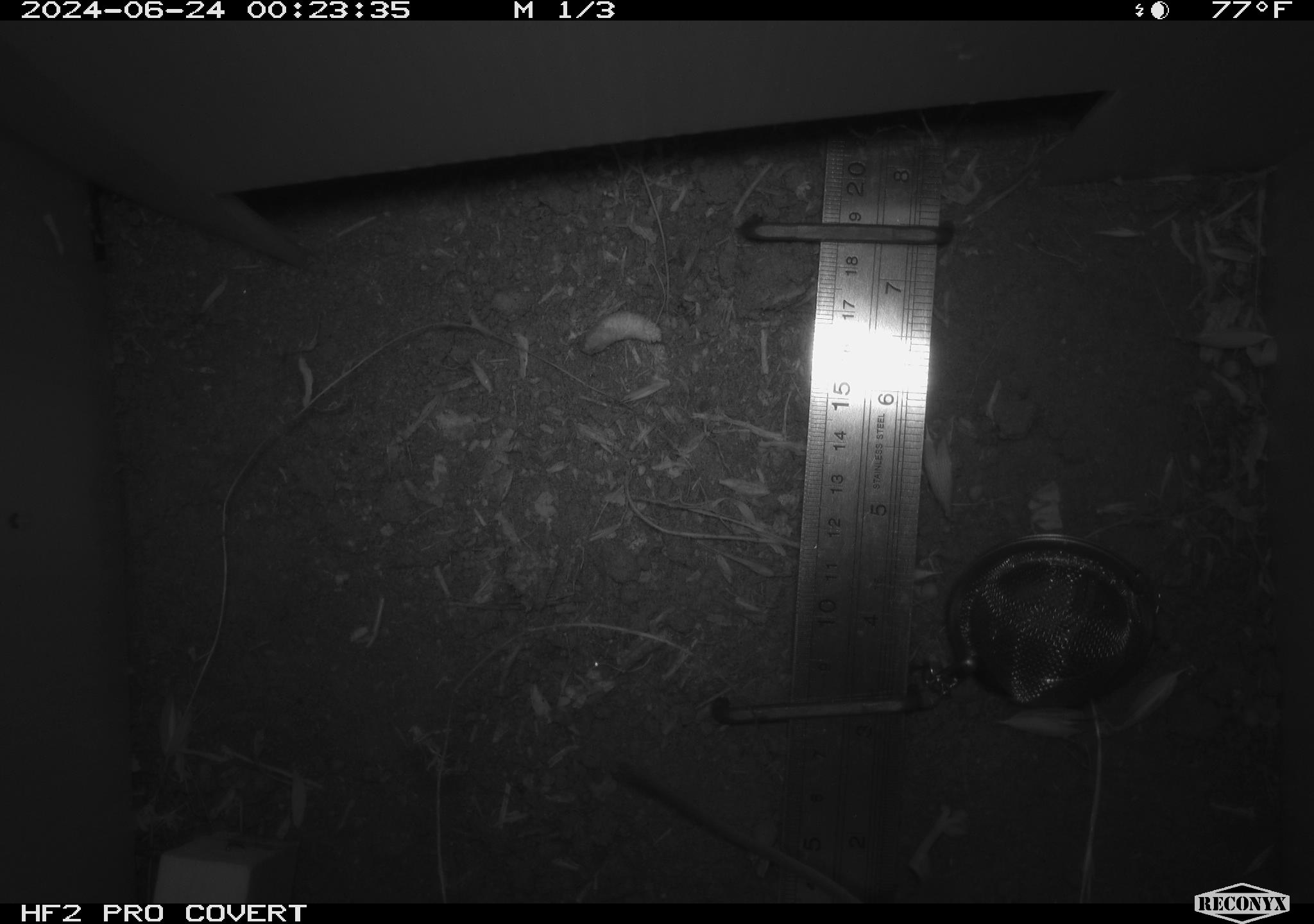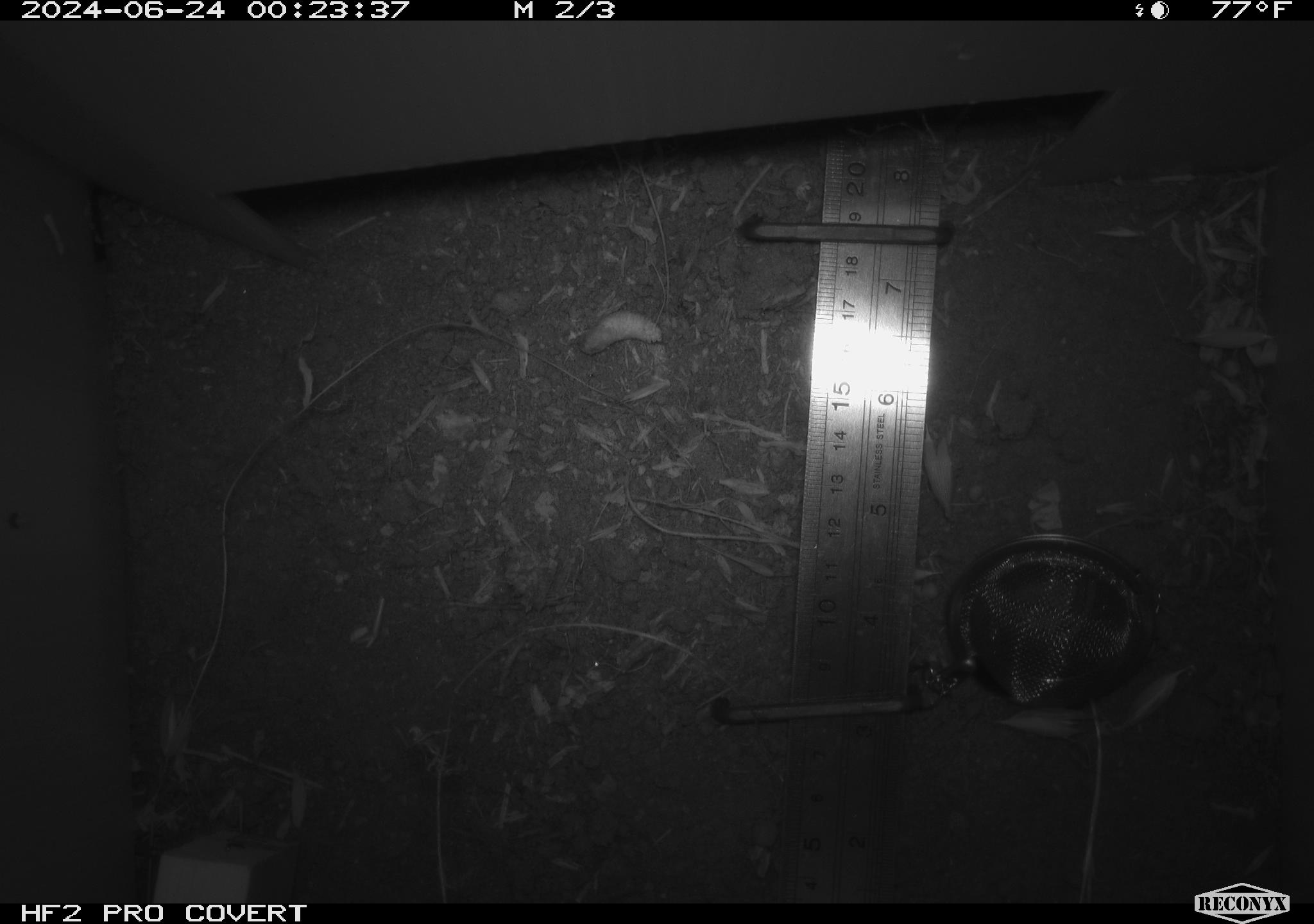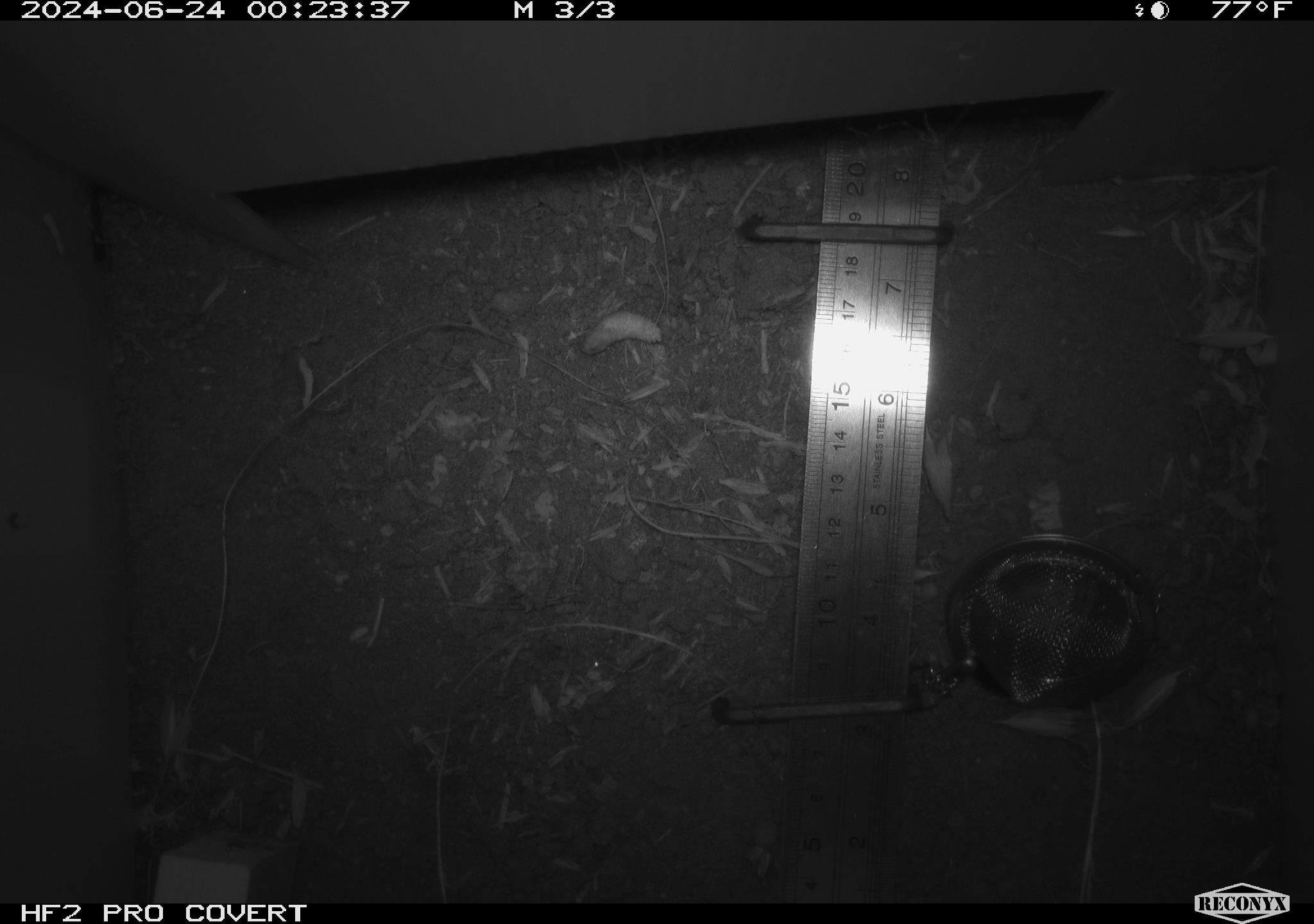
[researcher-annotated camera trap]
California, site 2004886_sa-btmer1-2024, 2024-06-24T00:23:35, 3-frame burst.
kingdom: Animalia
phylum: Chordata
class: Mammalia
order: Rodentia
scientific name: Rodentia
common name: mouse species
Mouse species (Rodentia).